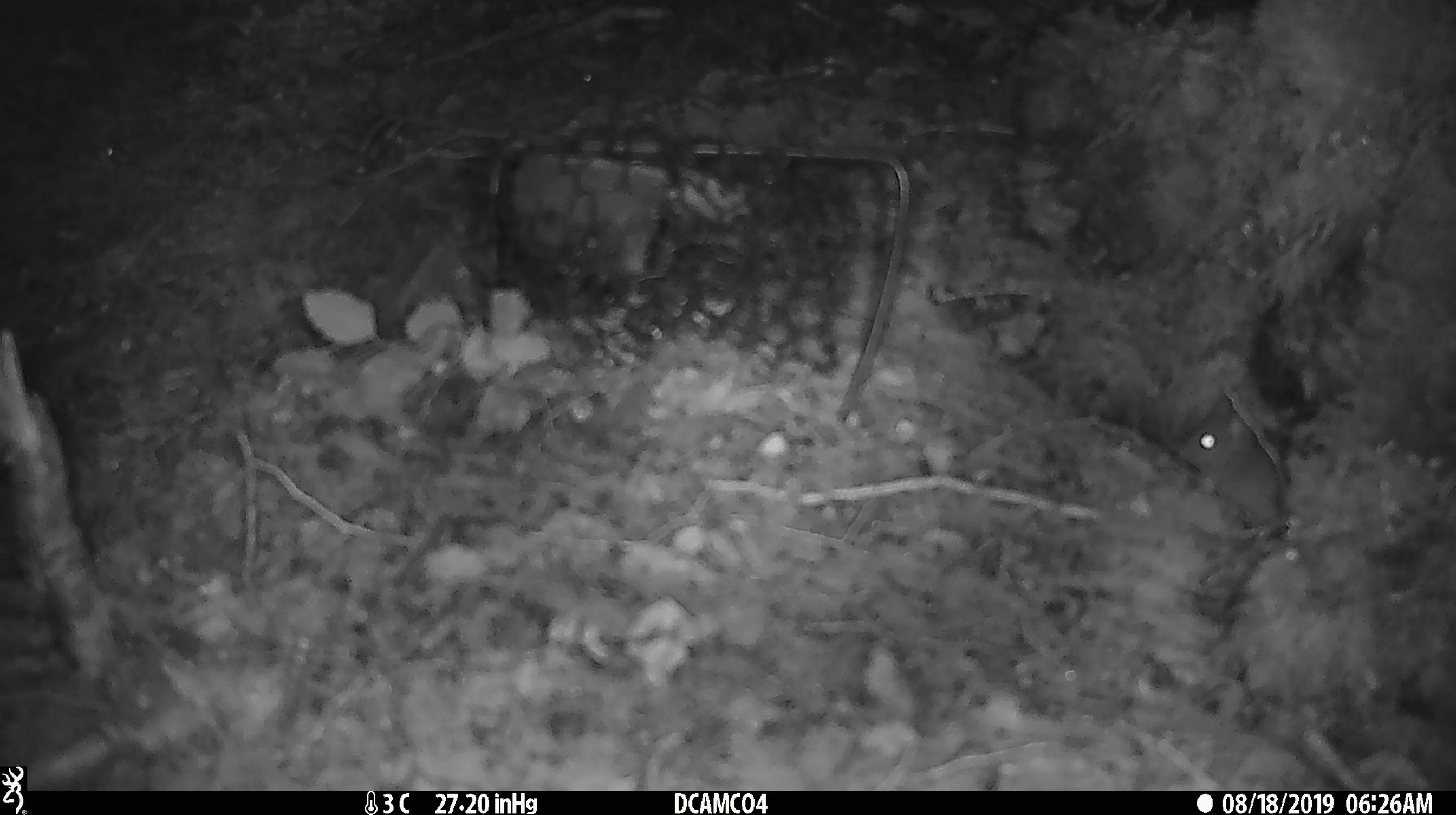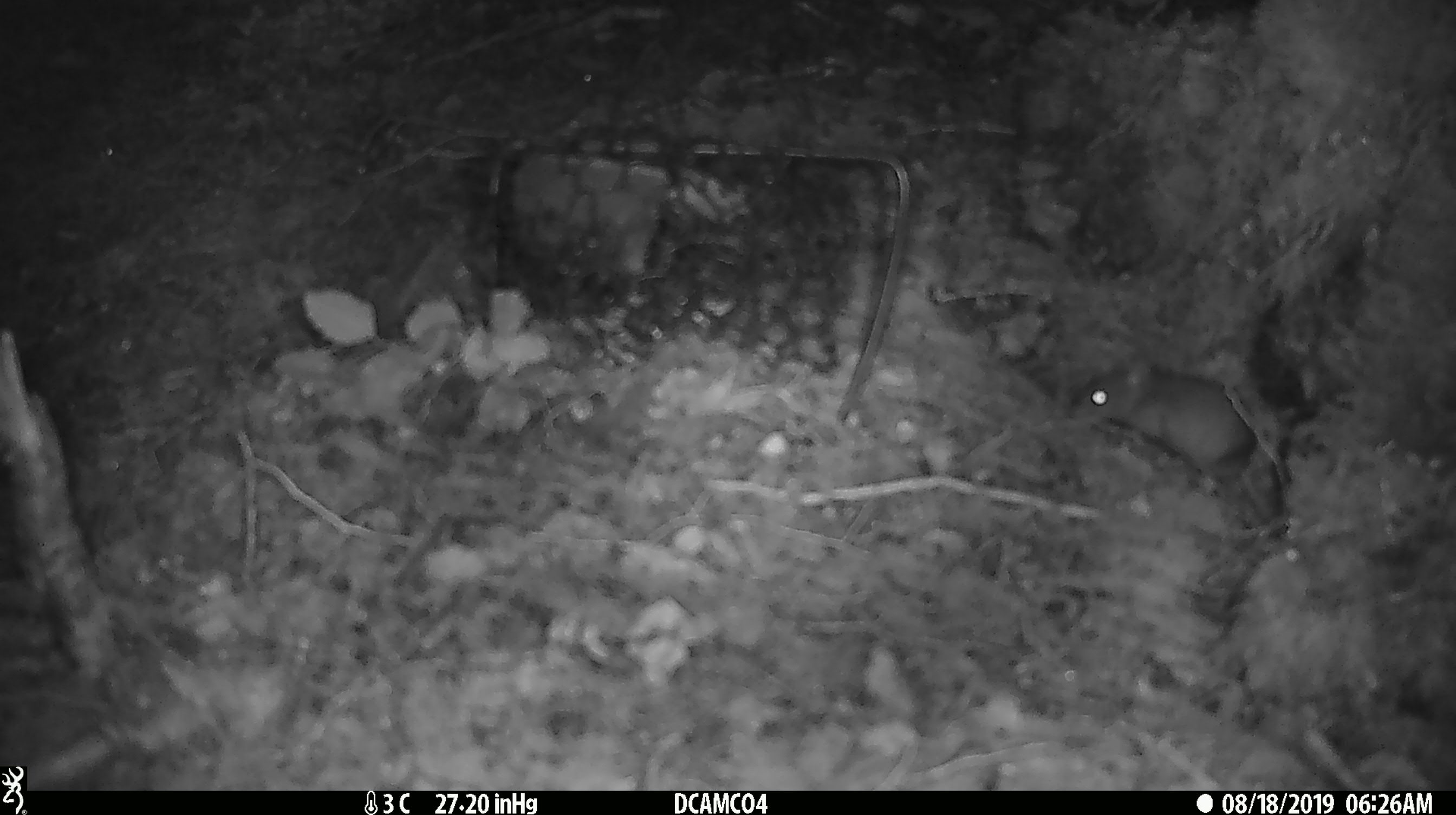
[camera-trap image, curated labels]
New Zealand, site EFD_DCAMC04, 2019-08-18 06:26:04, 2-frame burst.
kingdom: Animalia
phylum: Chordata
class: Mammalia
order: Rodentia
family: Muridae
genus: Mus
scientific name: Mus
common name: mouse